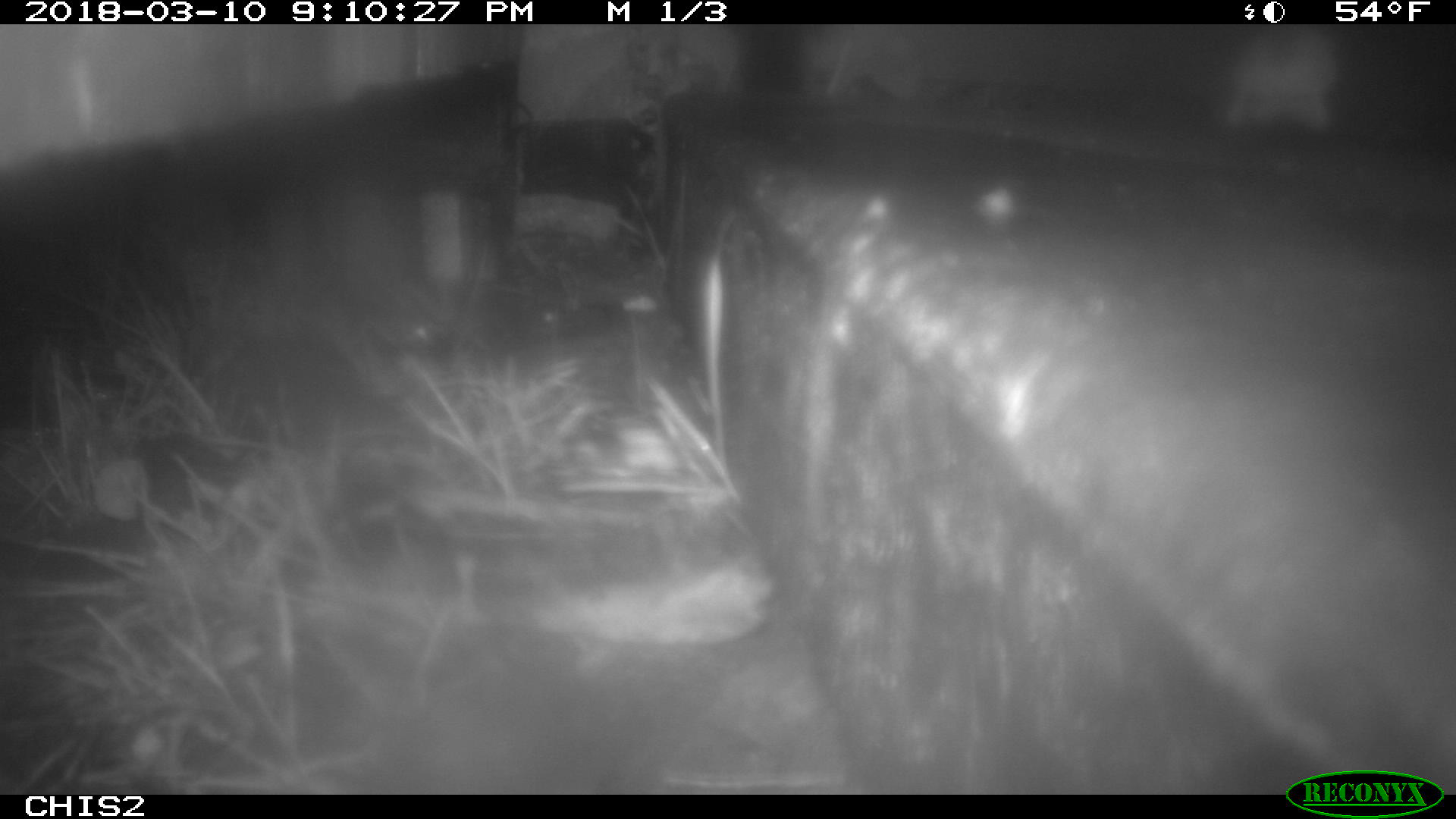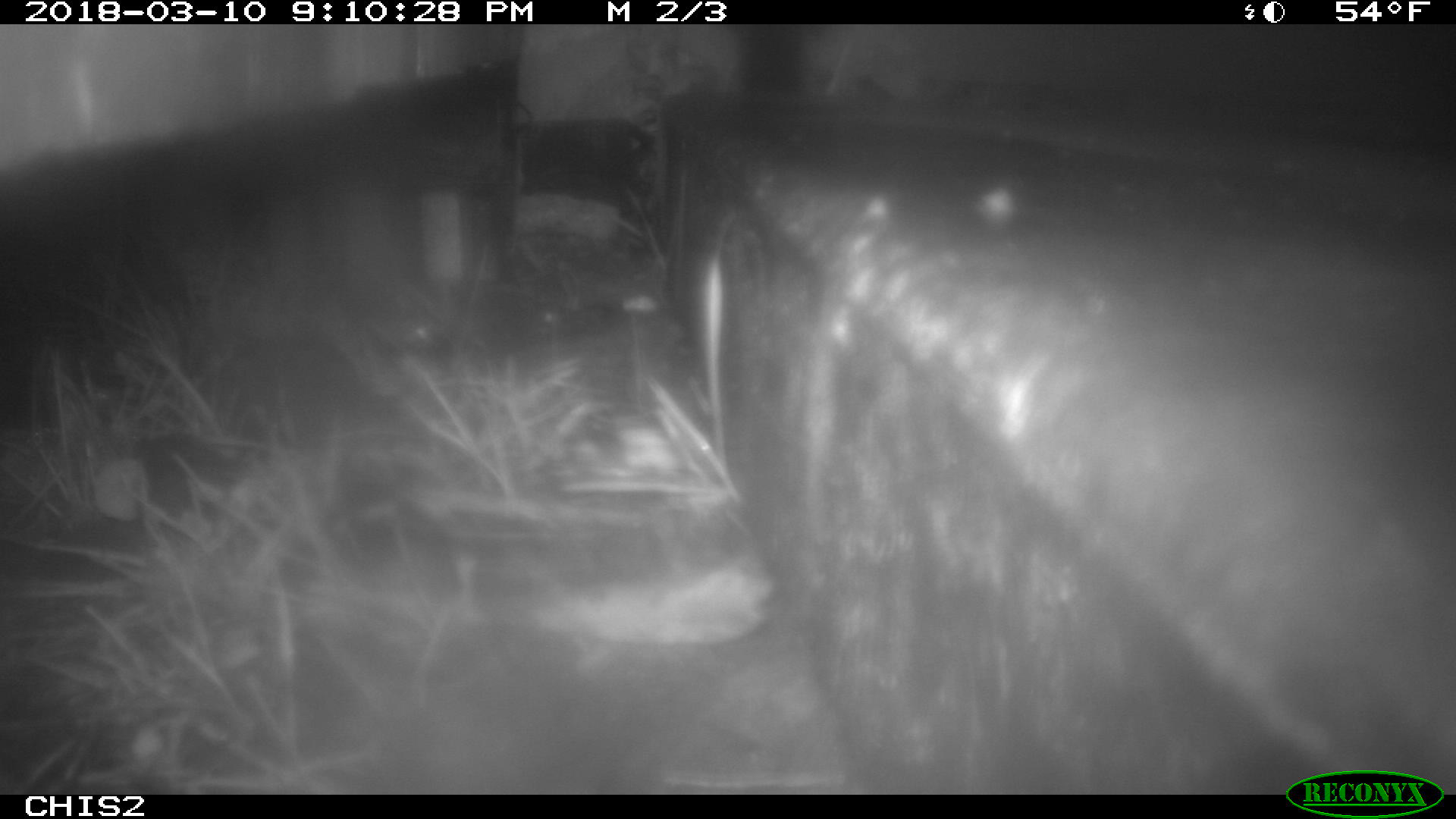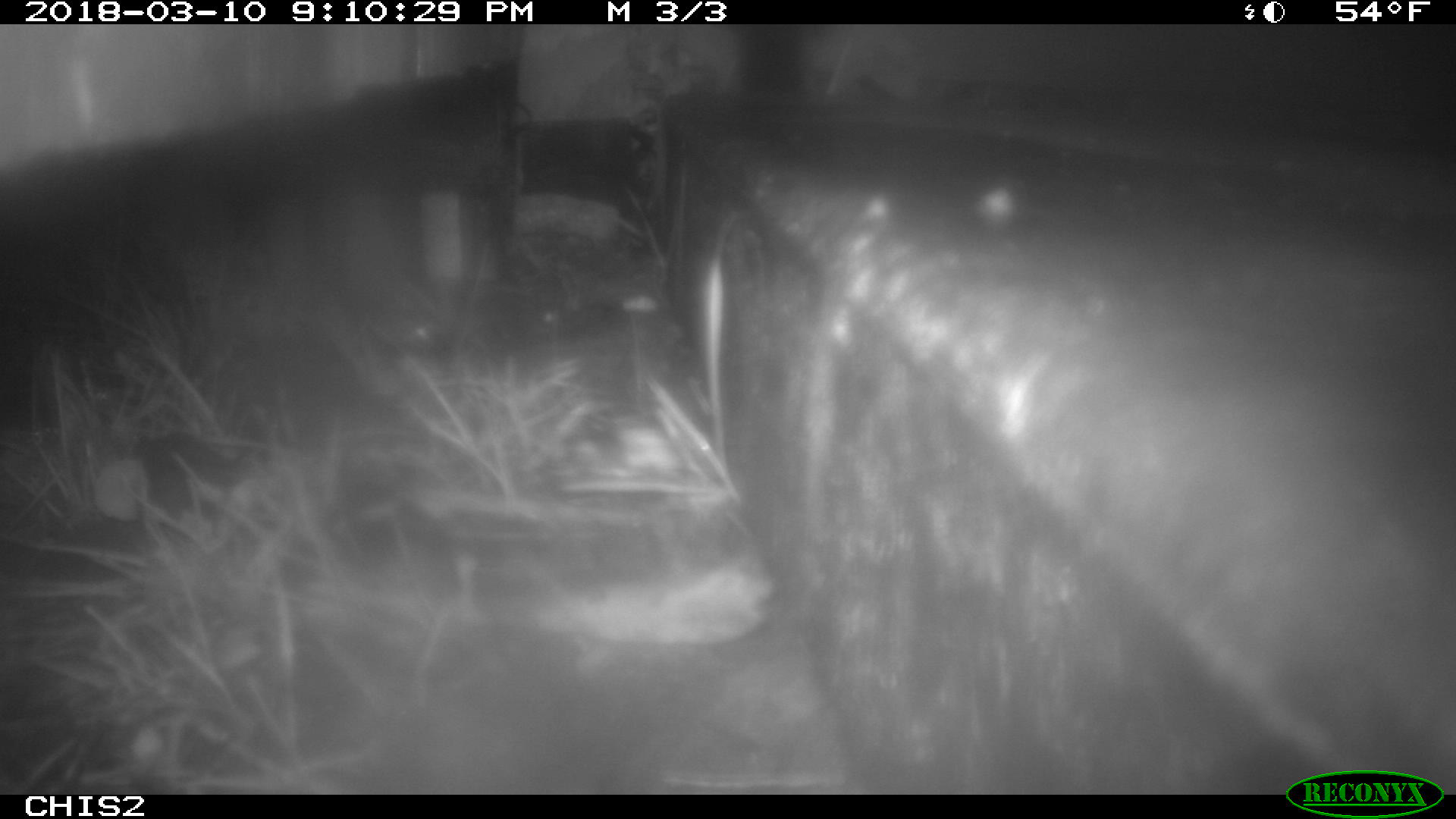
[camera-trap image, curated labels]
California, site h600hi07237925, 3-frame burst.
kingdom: Animalia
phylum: Chordata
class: Mammalia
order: Rodentia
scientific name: Rodentia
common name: rodent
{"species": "rodent (Rodentia)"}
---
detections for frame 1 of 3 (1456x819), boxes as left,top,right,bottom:
rodent: 1220,24,1341,133